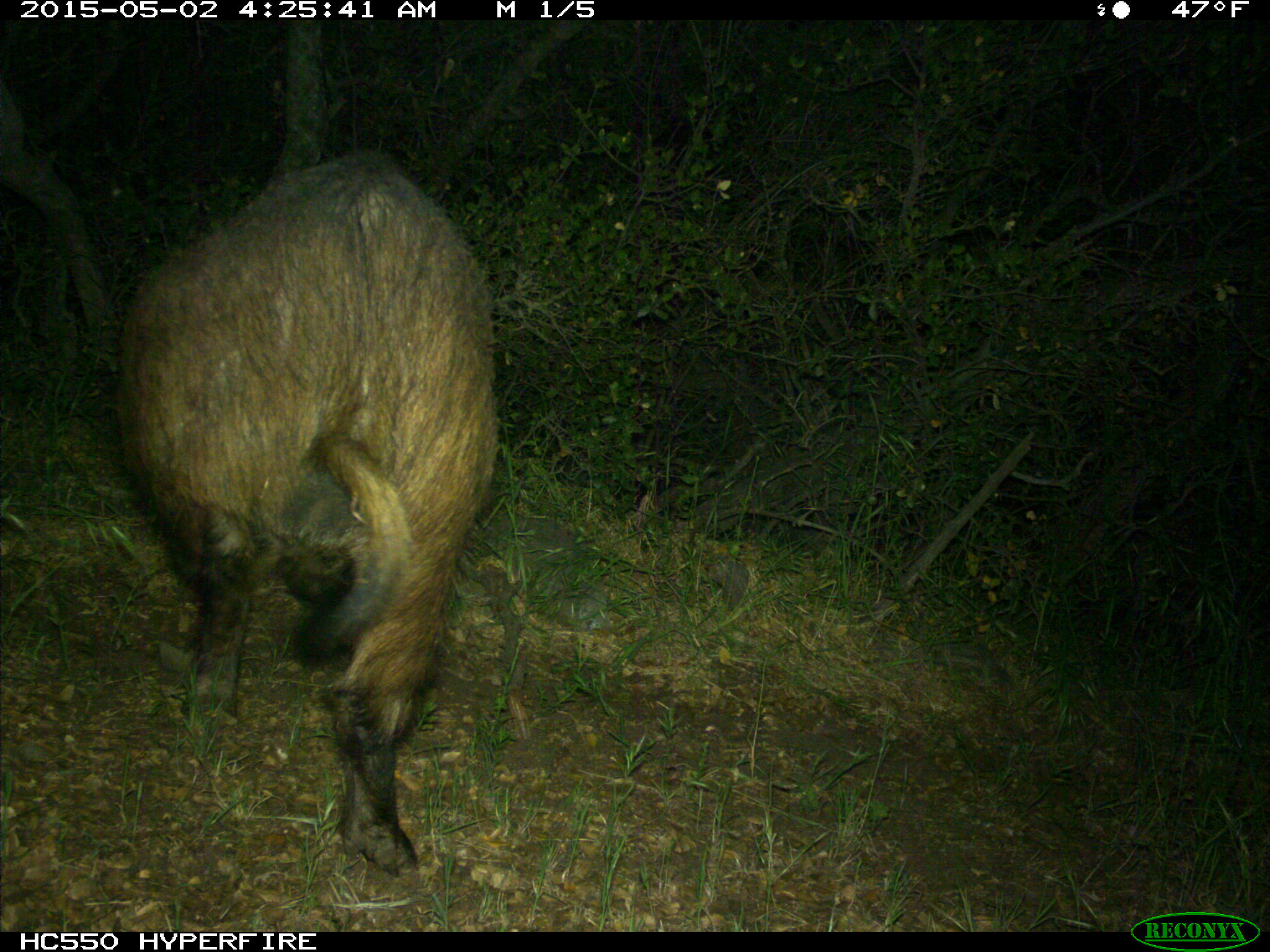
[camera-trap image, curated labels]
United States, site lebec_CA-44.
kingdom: Animalia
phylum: Chordata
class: Mammalia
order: Artiodactyla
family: Suidae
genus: Sus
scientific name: Sus scrofa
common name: wild boar